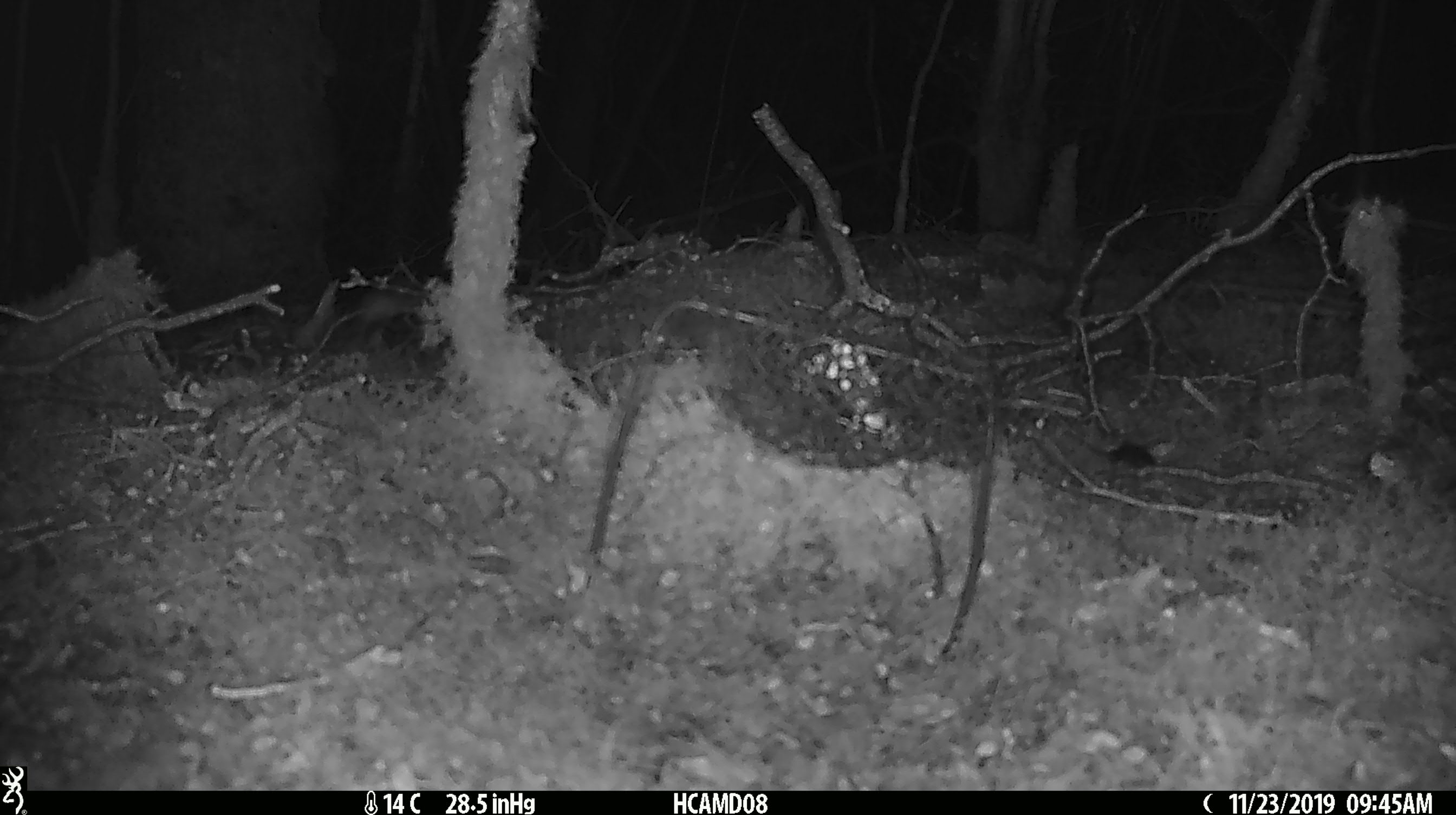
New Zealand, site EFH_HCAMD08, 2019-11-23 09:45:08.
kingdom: Animalia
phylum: Chordata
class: Mammalia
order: Rodentia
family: Muridae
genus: Mus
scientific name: Mus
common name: mouse